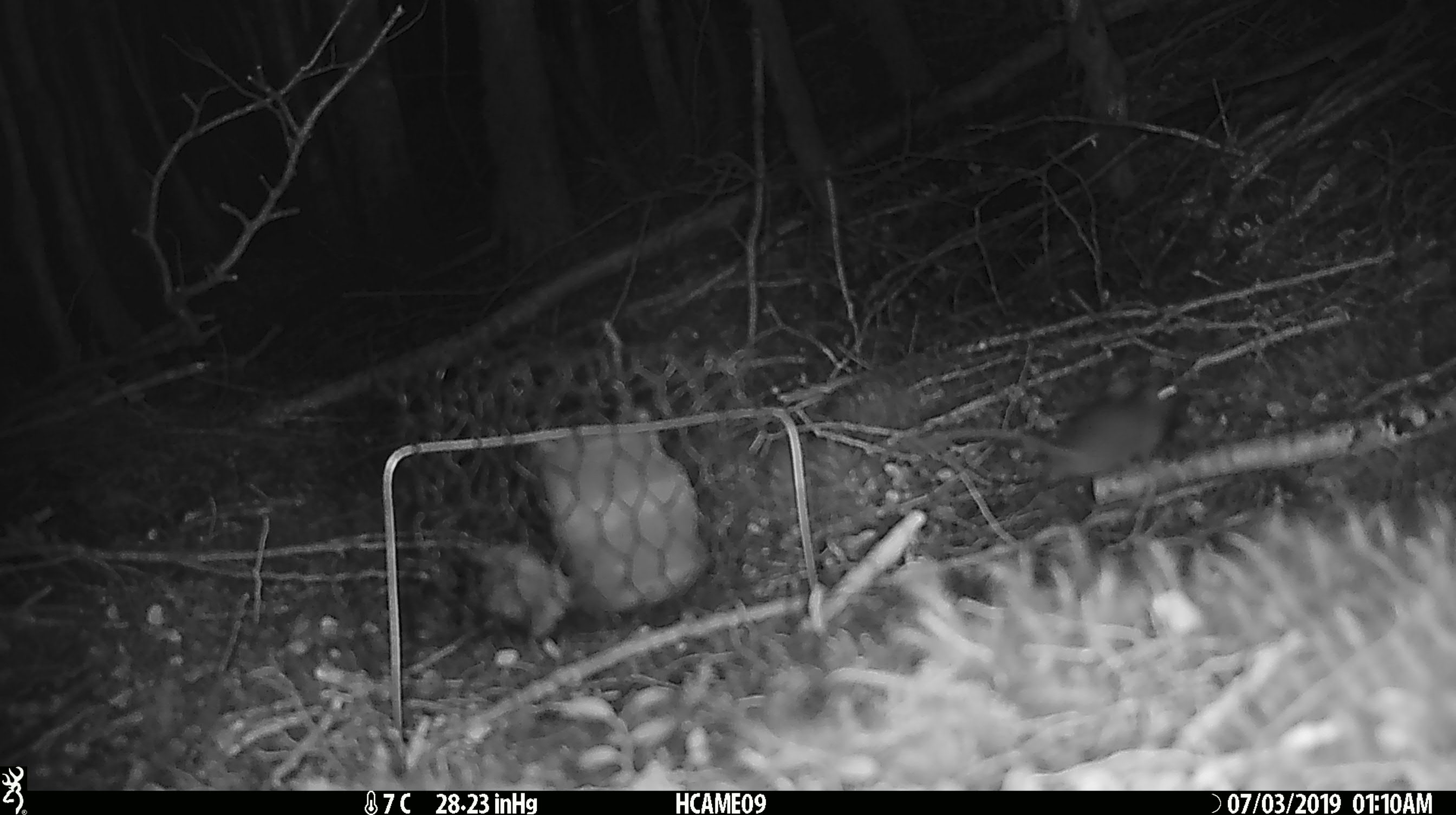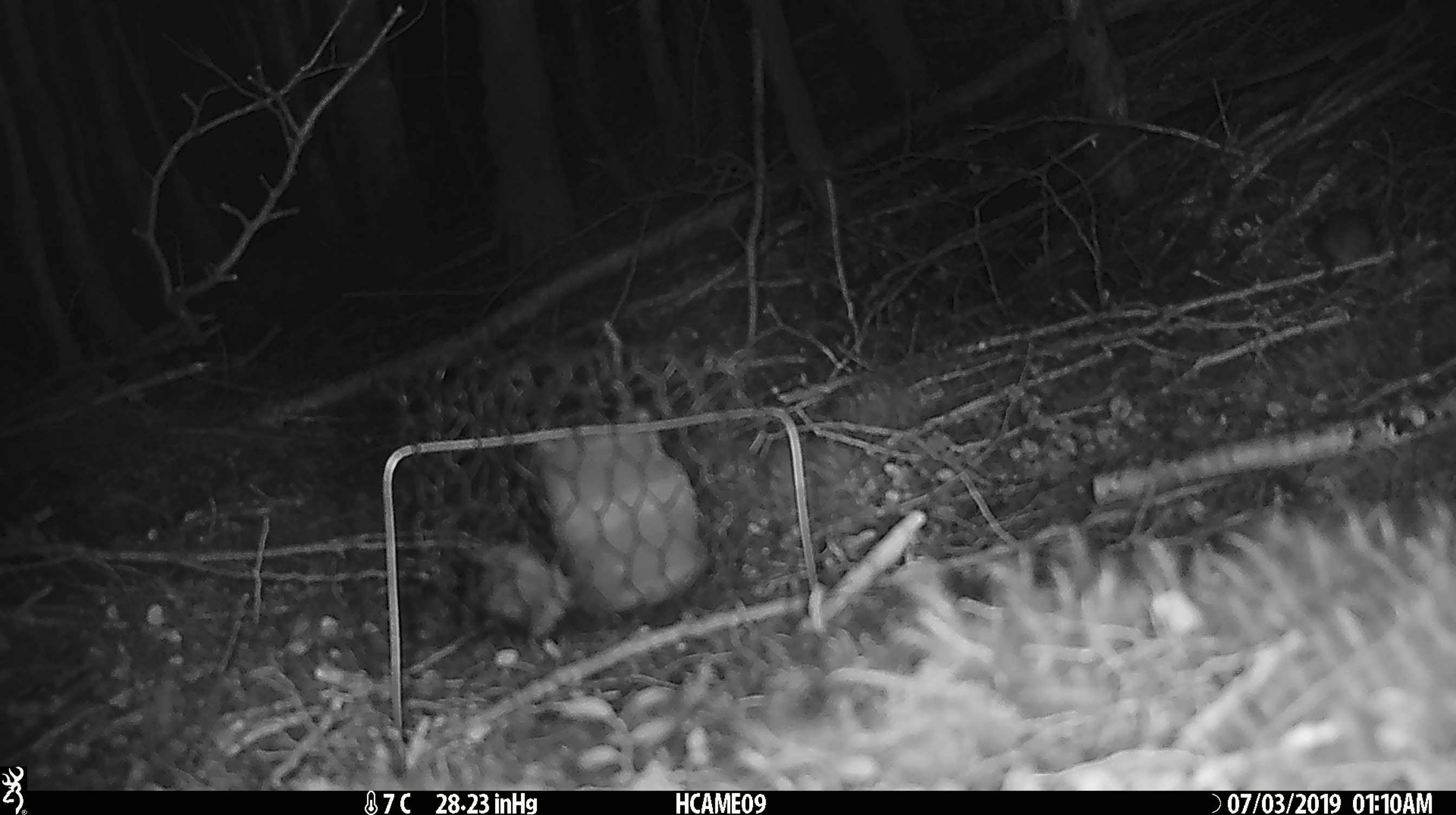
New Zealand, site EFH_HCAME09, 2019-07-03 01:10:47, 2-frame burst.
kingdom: Animalia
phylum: Chordata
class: Mammalia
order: Rodentia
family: Muridae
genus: Mus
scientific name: Mus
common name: mouse